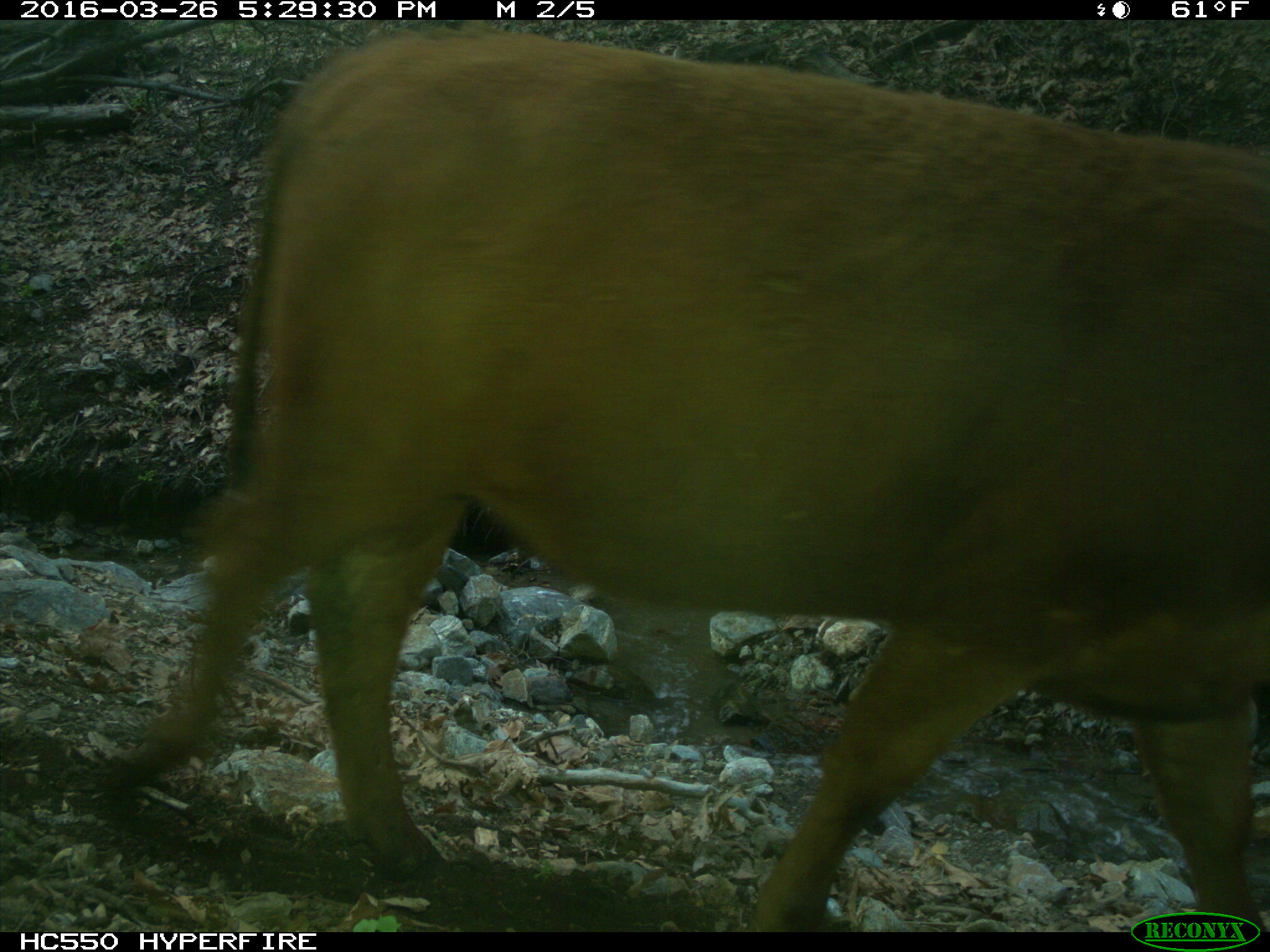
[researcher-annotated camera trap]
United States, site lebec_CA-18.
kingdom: Animalia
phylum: Chordata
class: Mammalia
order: Artiodactyla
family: Bovidae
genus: Bos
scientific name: Bos taurus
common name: domestic cow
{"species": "Bos taurus (domestic cow)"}